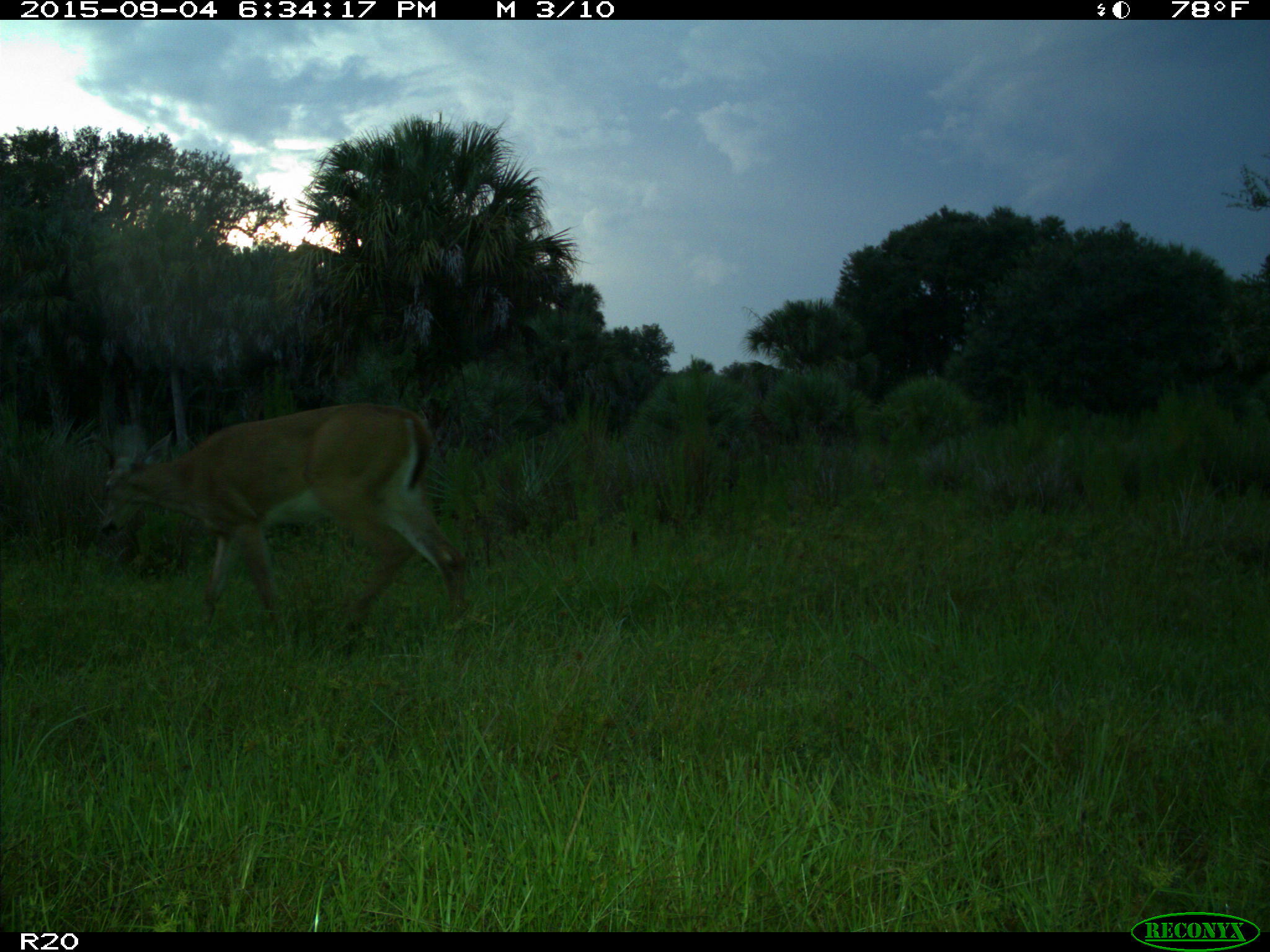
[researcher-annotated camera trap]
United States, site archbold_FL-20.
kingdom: Animalia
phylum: Chordata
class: Mammalia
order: Artiodactyla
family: Cervidae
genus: Odocoileus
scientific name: Odocoileus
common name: deer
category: unidentified deer